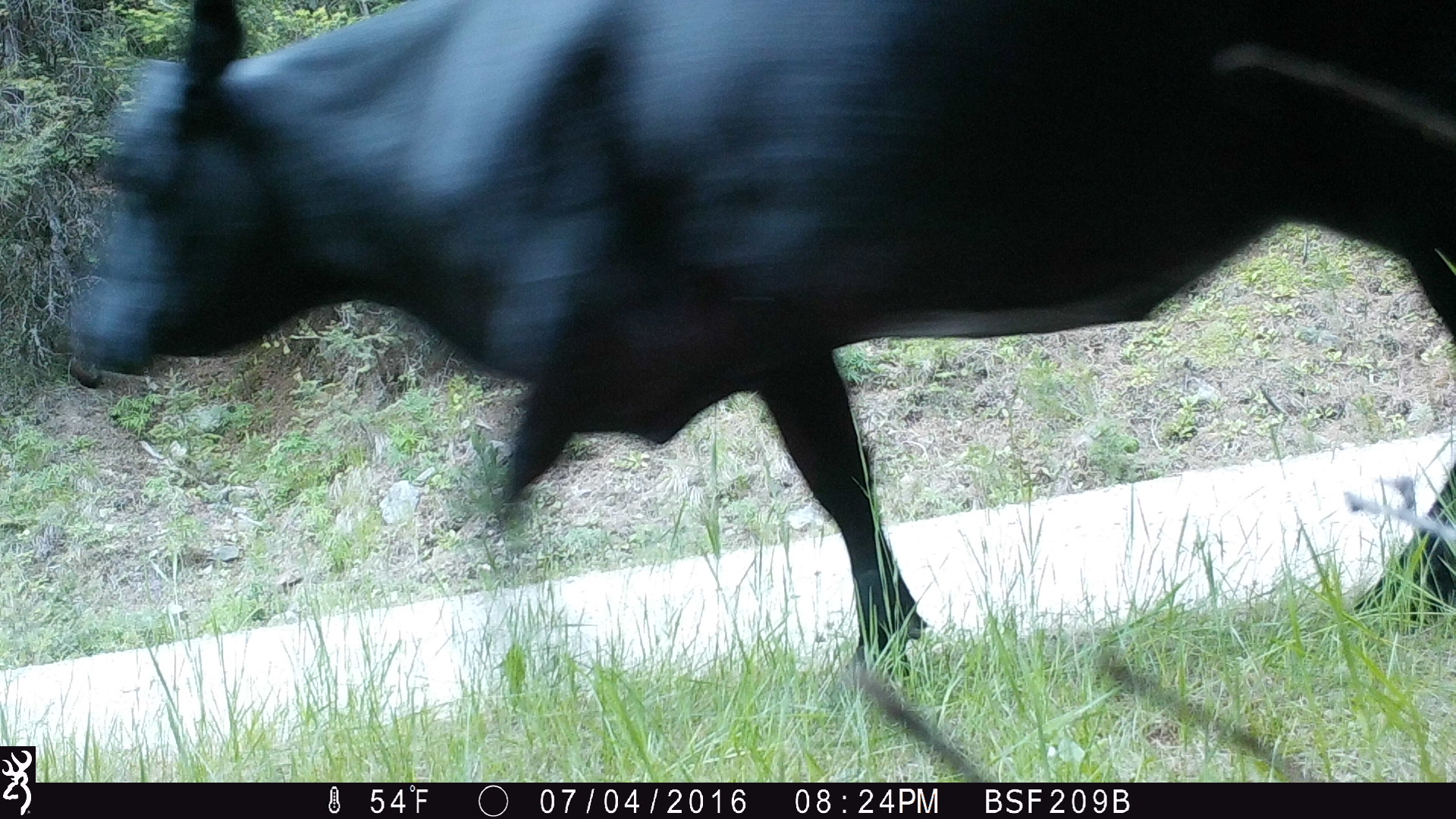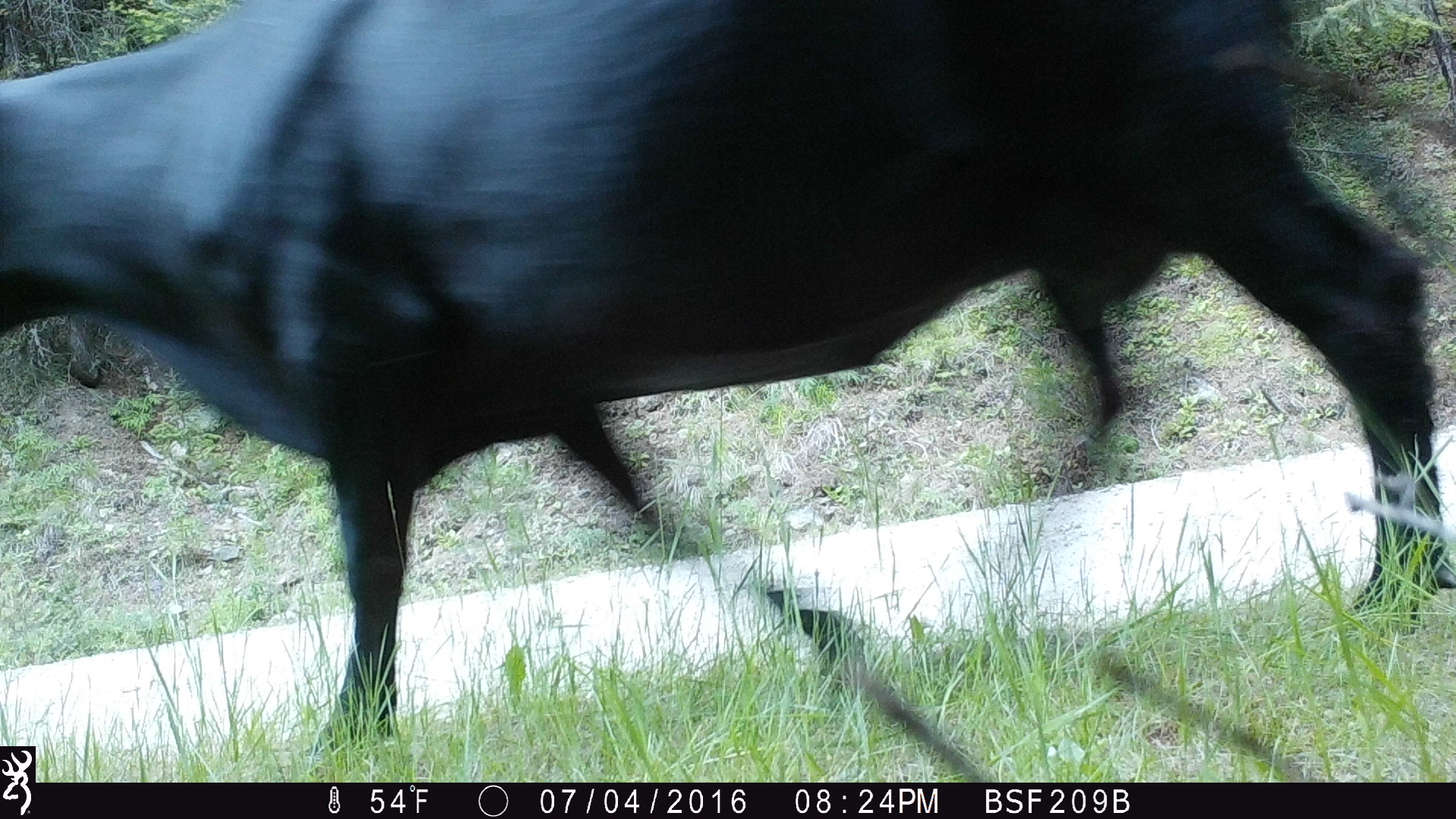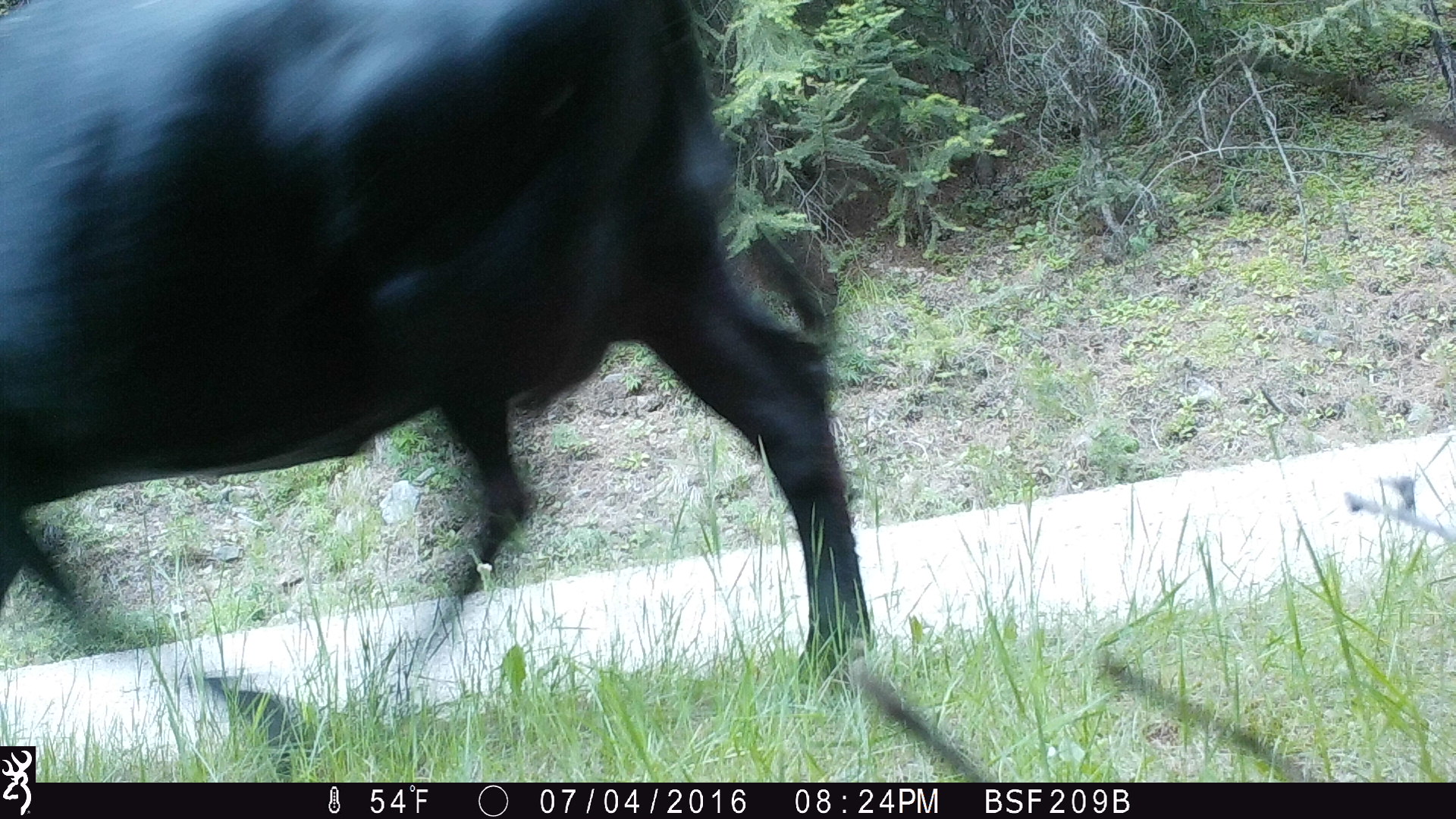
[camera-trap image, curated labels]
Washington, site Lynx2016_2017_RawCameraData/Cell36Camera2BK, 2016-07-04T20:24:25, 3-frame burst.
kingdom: Animalia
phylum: Chordata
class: Mammalia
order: Artiodactyla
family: Bovidae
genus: Bos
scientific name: Bos taurus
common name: domestic cattle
Domestic cattle (Bos taurus). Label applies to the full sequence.